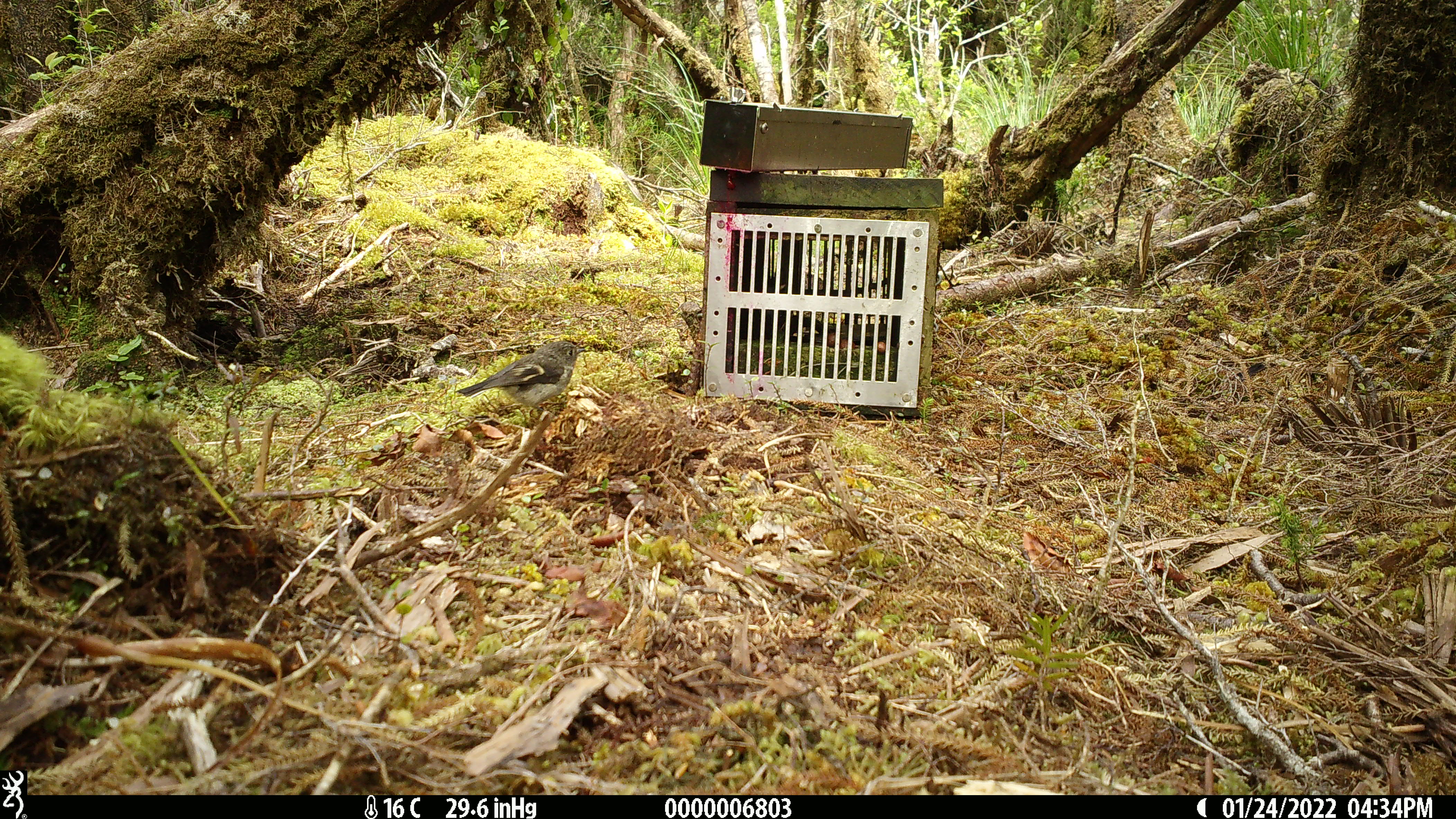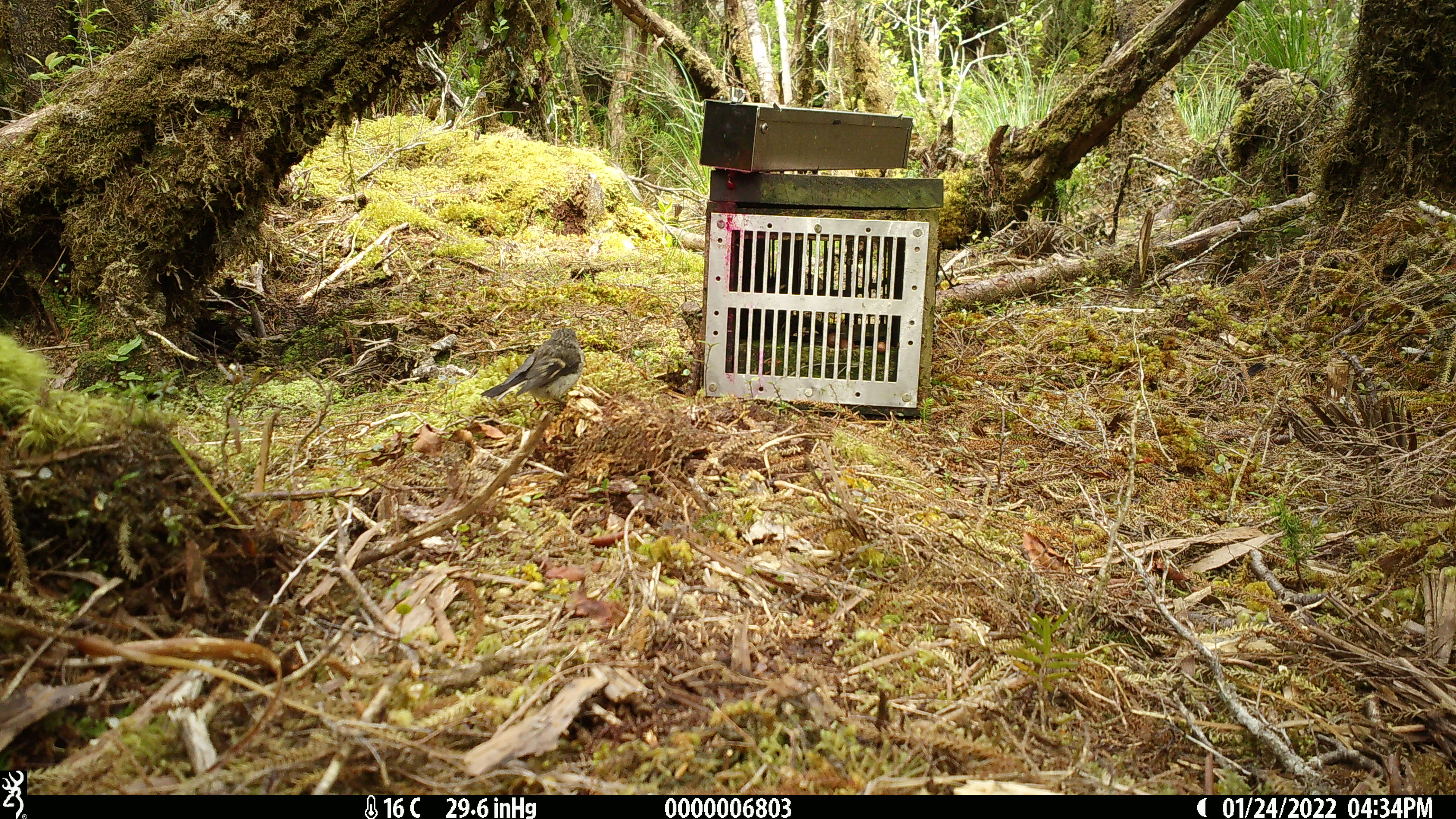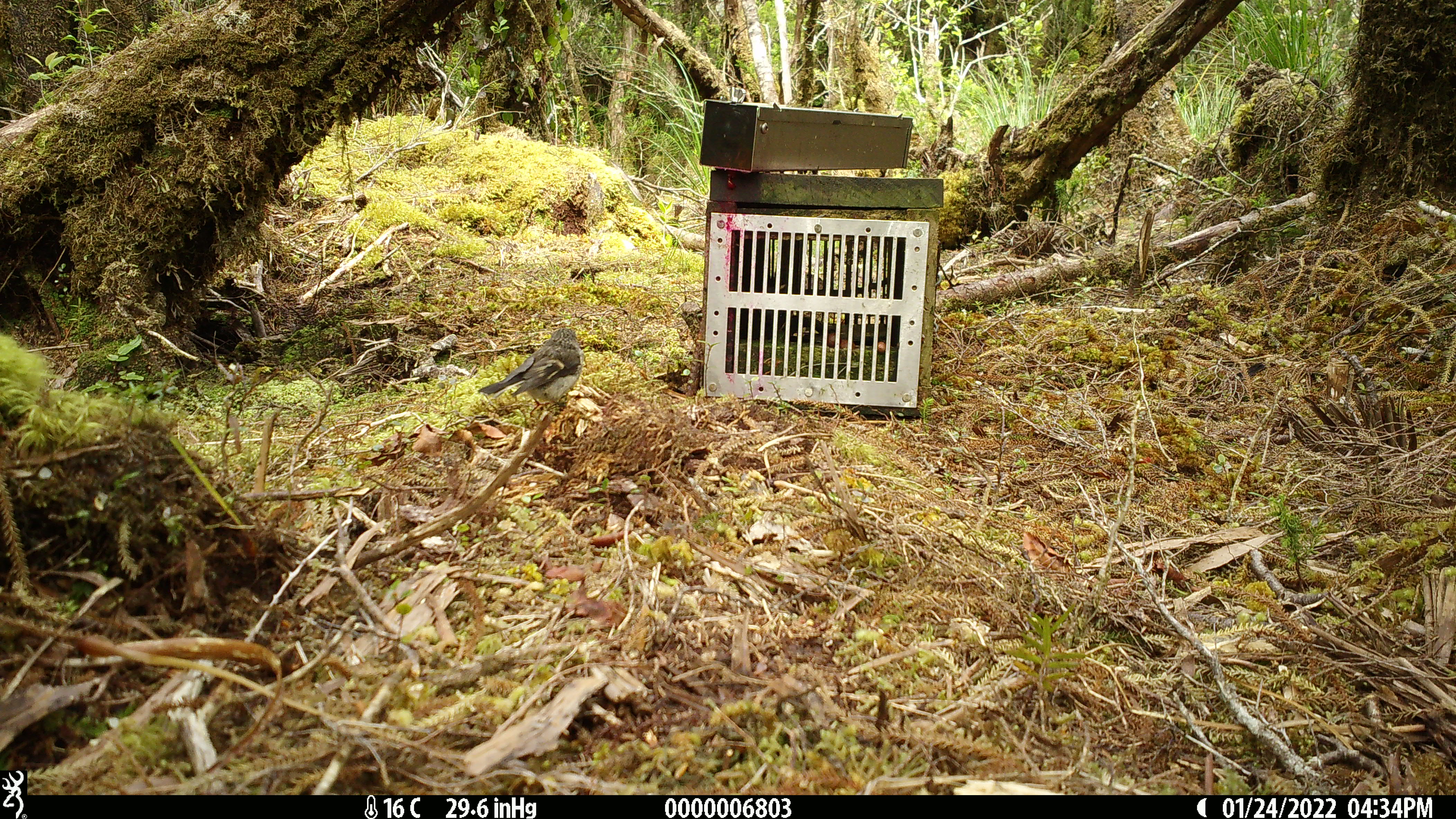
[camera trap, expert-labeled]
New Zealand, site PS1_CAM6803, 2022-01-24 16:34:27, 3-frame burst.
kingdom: Animalia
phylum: Chordata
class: Aves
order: Passeriformes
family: Petroicidae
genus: Petroica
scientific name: Petroica macrocephala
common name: tomtit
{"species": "tomtit (Petroica macrocephala)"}